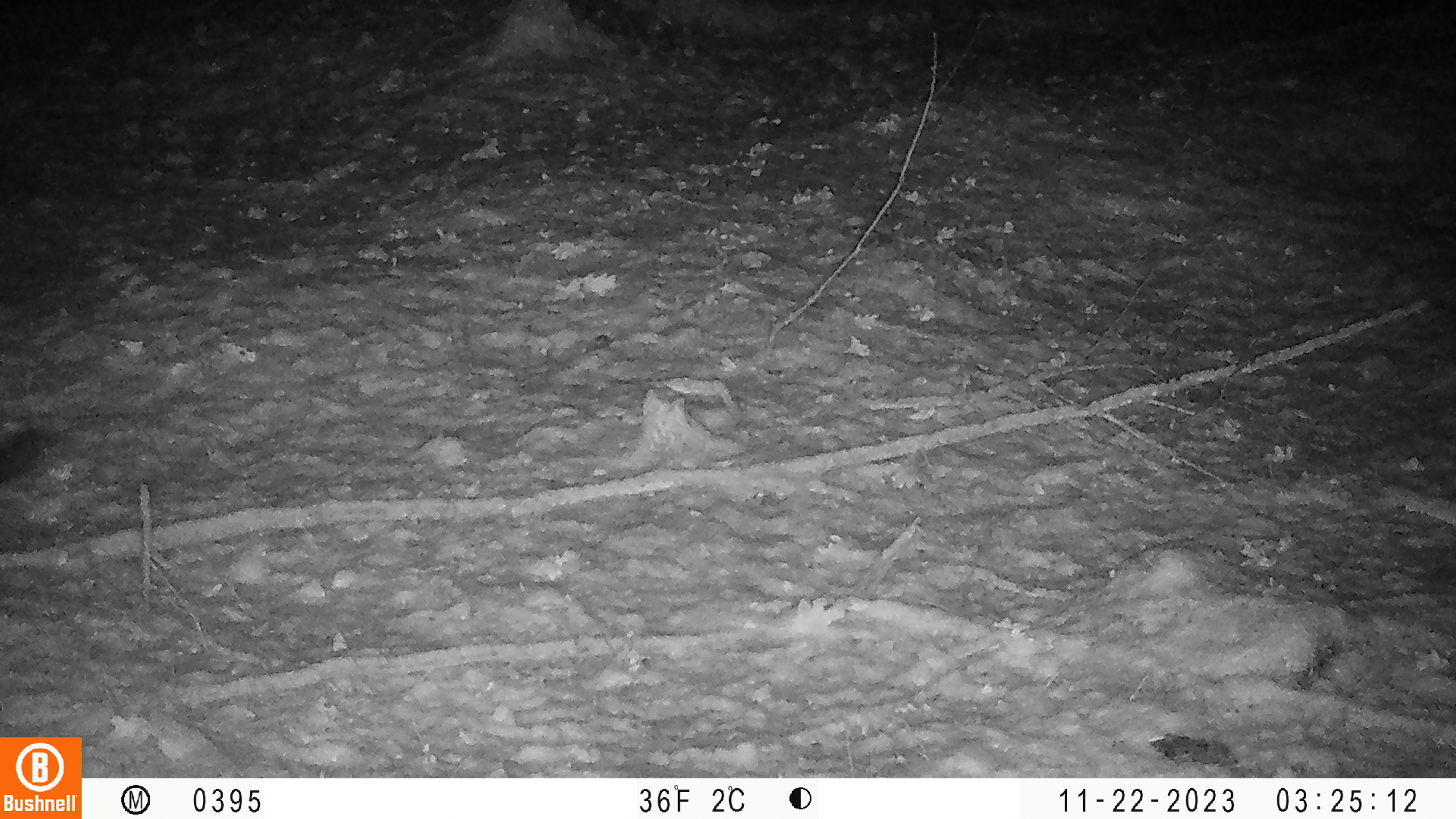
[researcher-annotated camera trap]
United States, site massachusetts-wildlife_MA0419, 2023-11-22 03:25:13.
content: unidentified animal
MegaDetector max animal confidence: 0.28